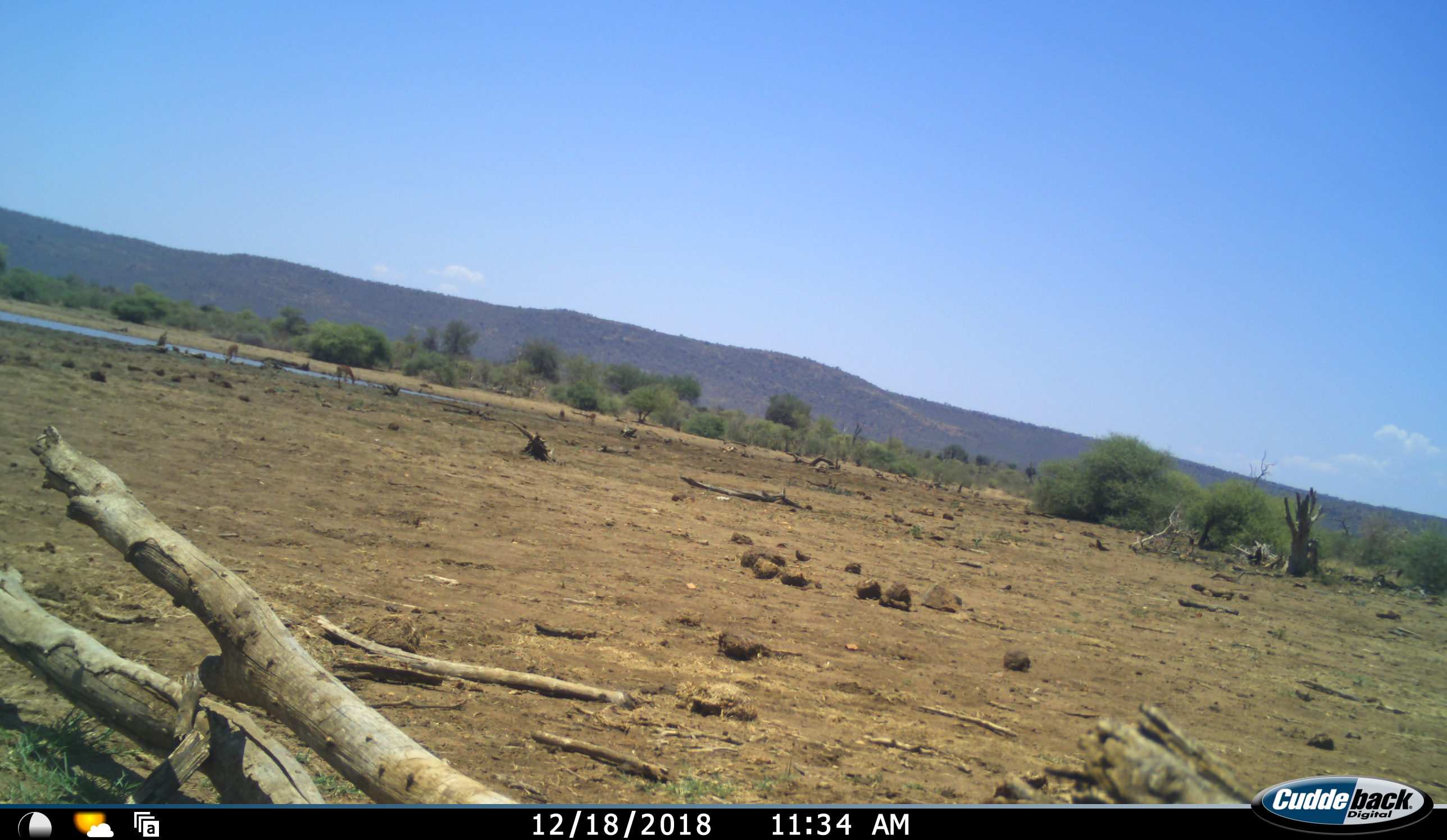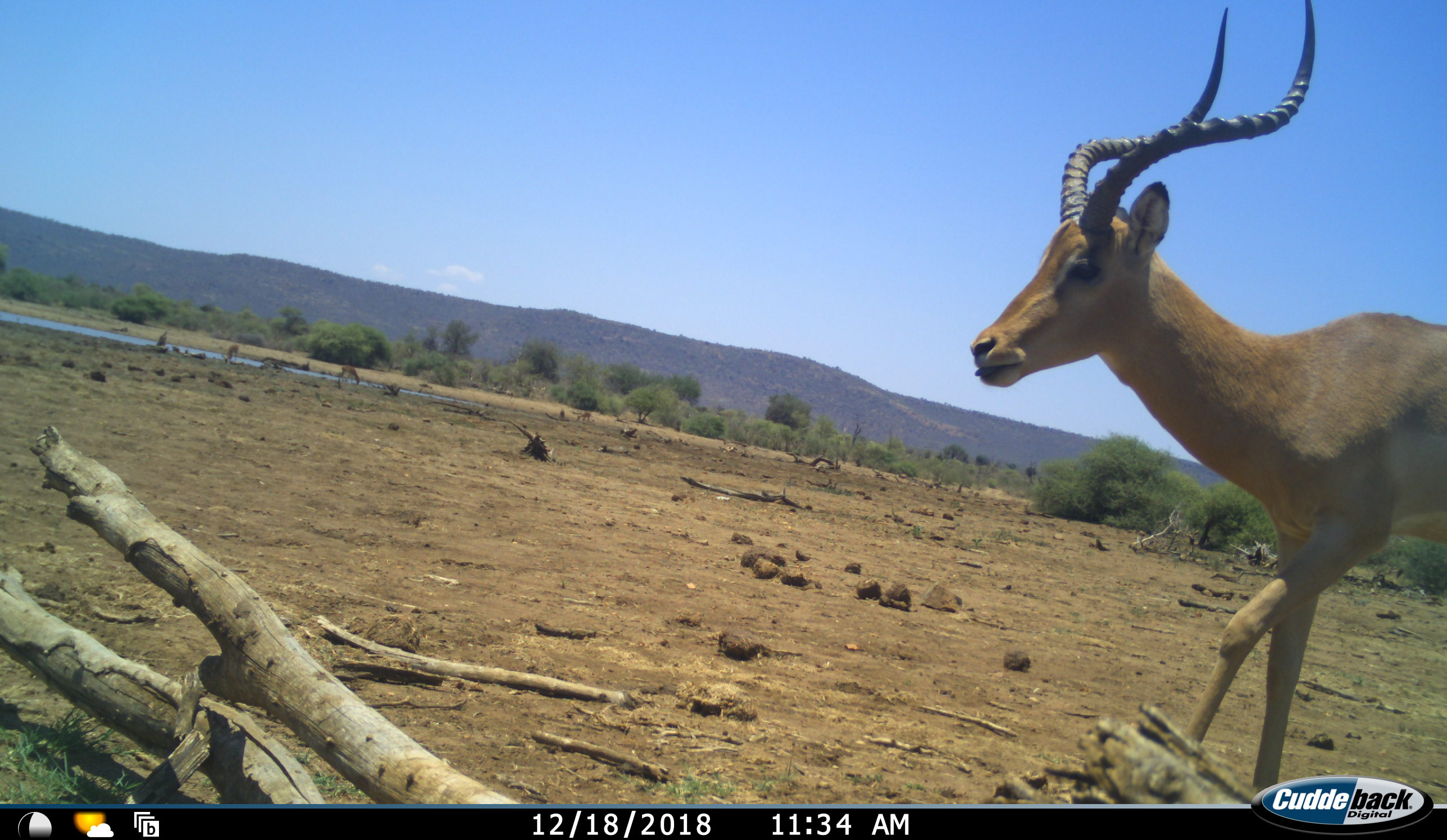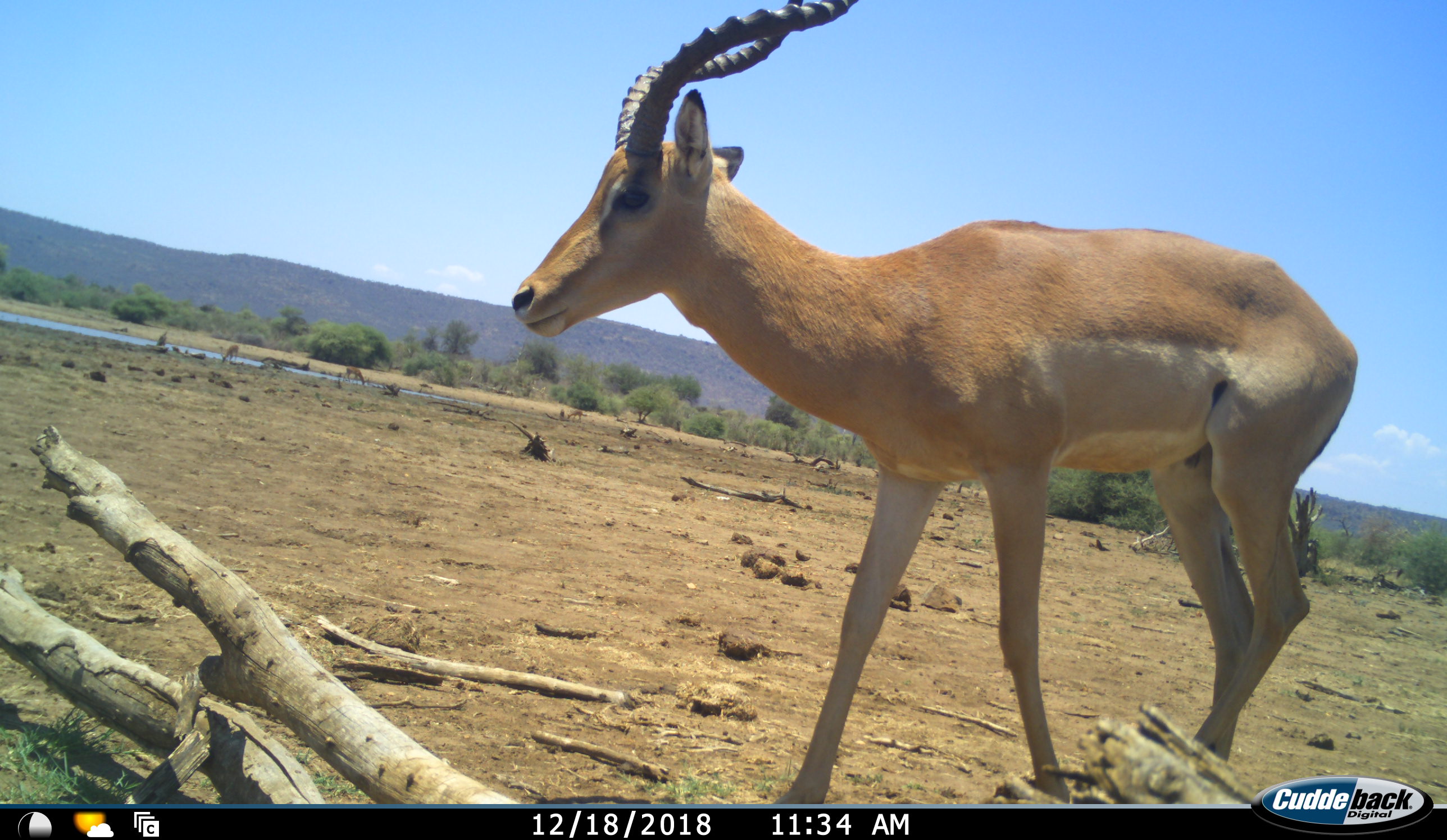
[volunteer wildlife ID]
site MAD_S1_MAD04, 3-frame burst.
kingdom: Animalia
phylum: Chordata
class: Mammalia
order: Artiodactyla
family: Bovidae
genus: Aepyceros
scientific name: Aepyceros melampus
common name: impala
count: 1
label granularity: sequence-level